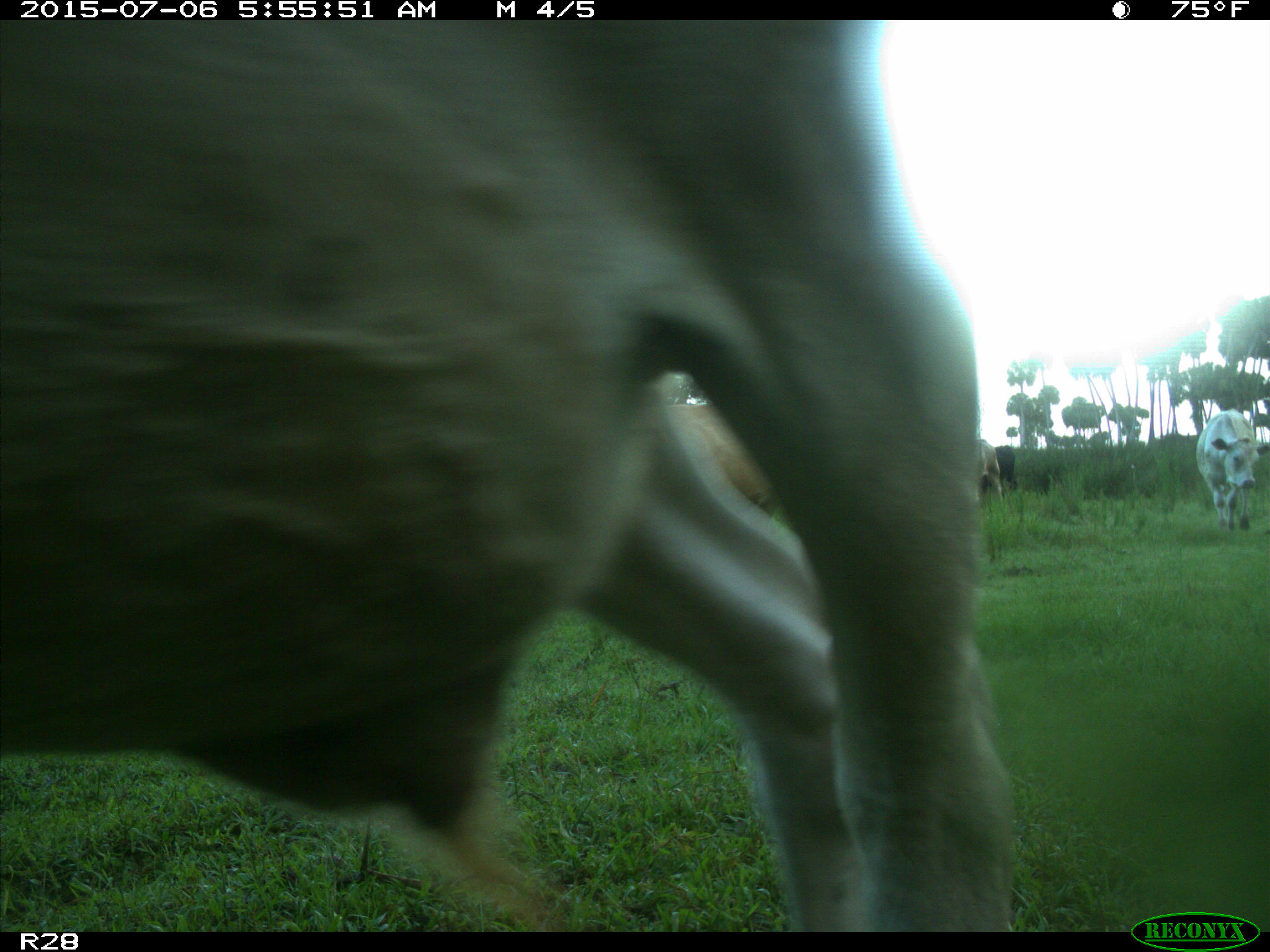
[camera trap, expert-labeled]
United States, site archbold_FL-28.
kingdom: Animalia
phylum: Chordata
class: Mammalia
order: Artiodactyla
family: Bovidae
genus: Bos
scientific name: Bos taurus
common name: domestic cow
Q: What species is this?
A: Bos taurus (domestic cow).